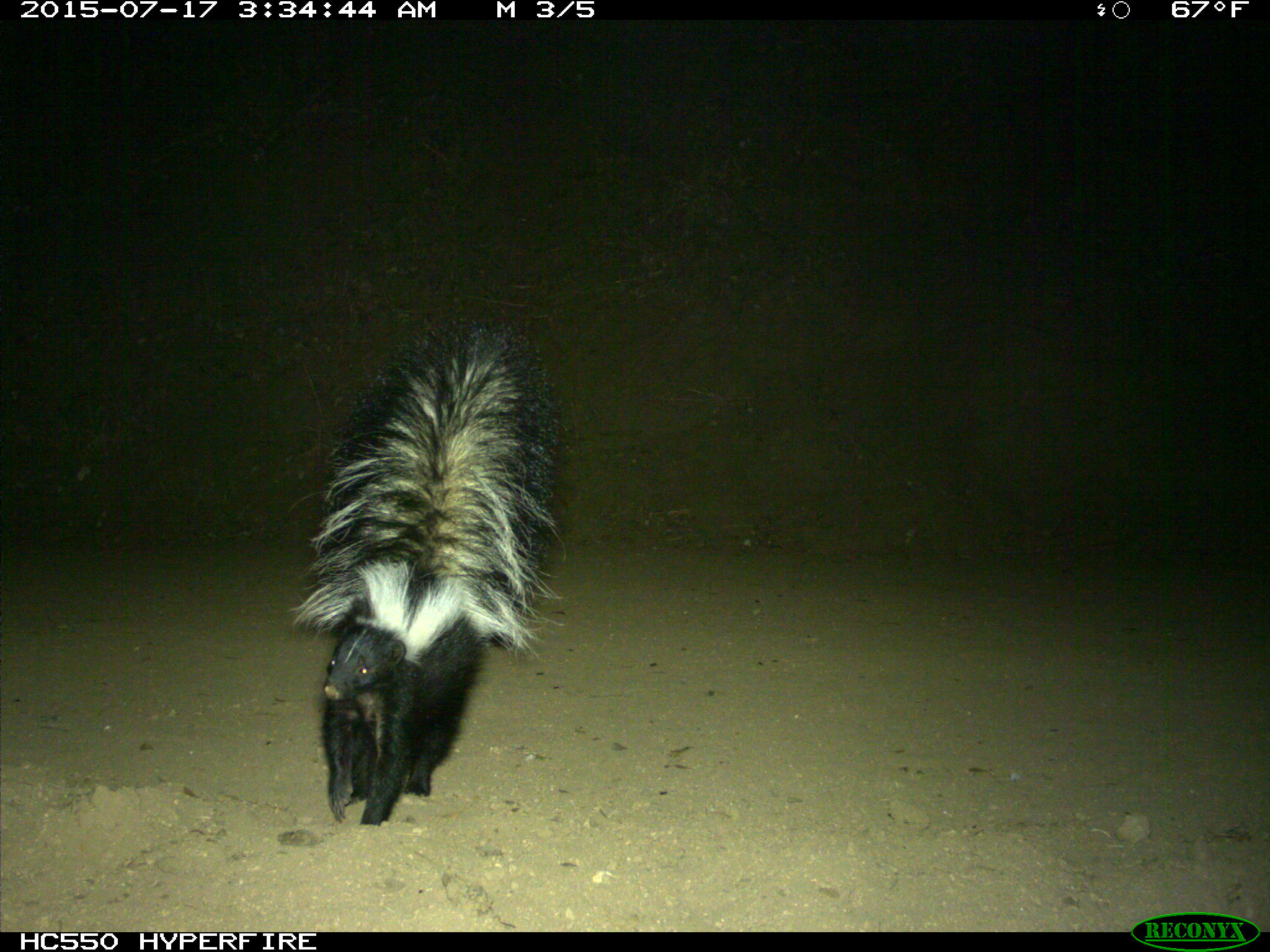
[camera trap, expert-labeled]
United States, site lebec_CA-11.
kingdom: Animalia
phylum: Chordata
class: Mammalia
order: Carnivora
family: Mephitidae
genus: Mephitis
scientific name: Mephitis mephitis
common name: striped skunk